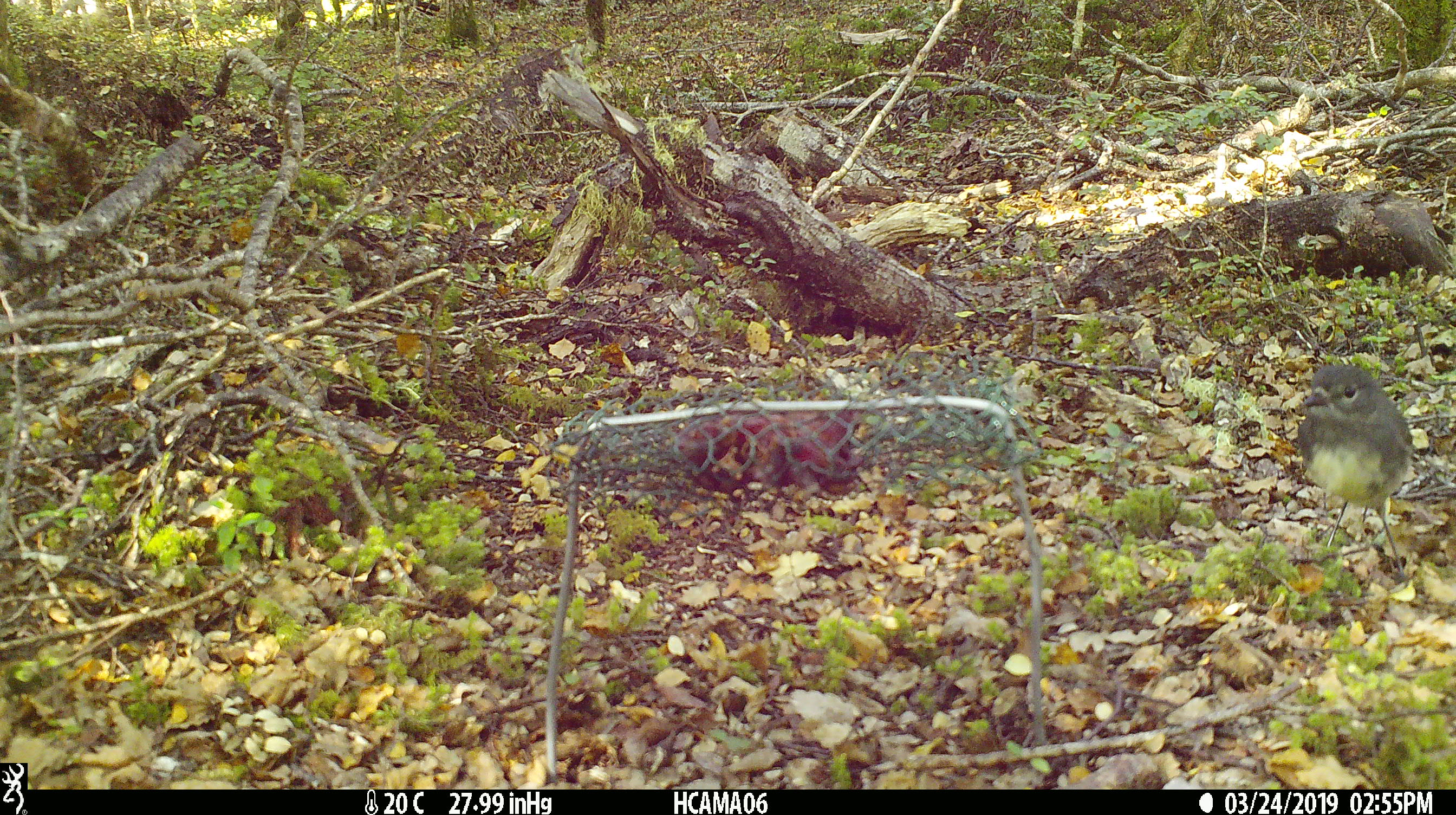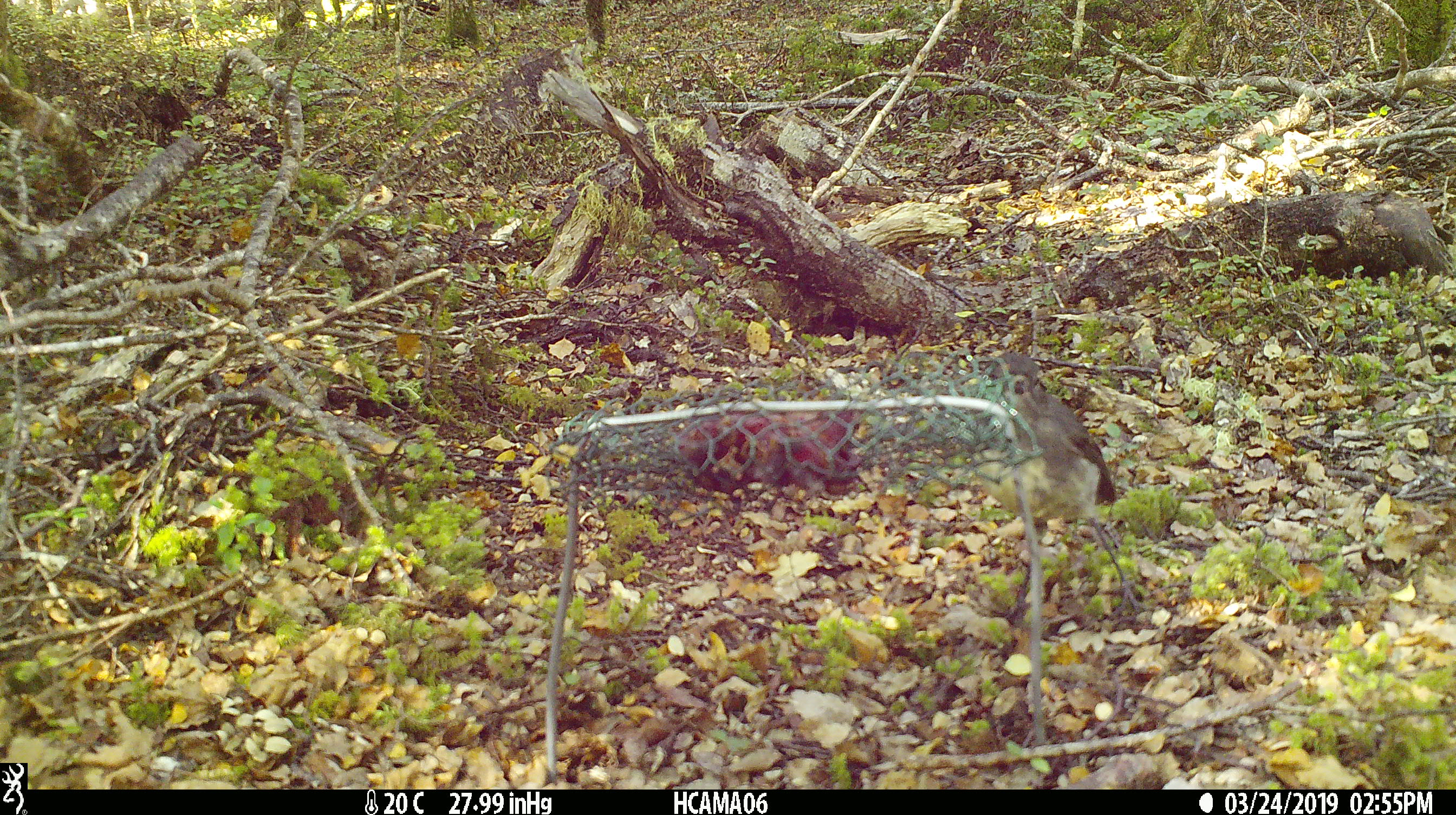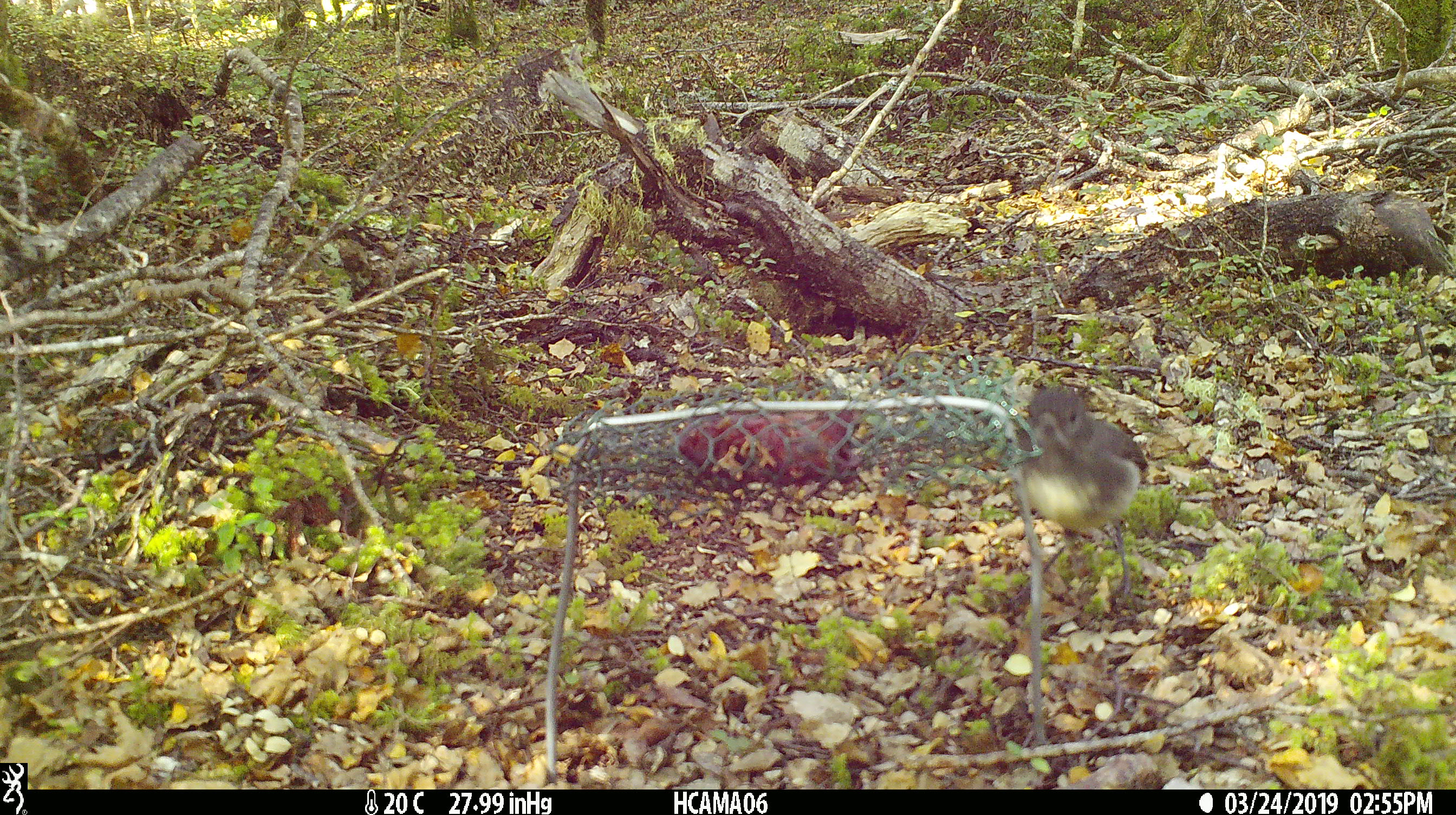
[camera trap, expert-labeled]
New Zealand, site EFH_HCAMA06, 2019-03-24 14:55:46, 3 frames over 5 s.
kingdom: Animalia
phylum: Chordata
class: Aves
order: Passeriformes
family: Petroicidae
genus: Petroica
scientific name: Petroica australis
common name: new zealand robin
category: robin